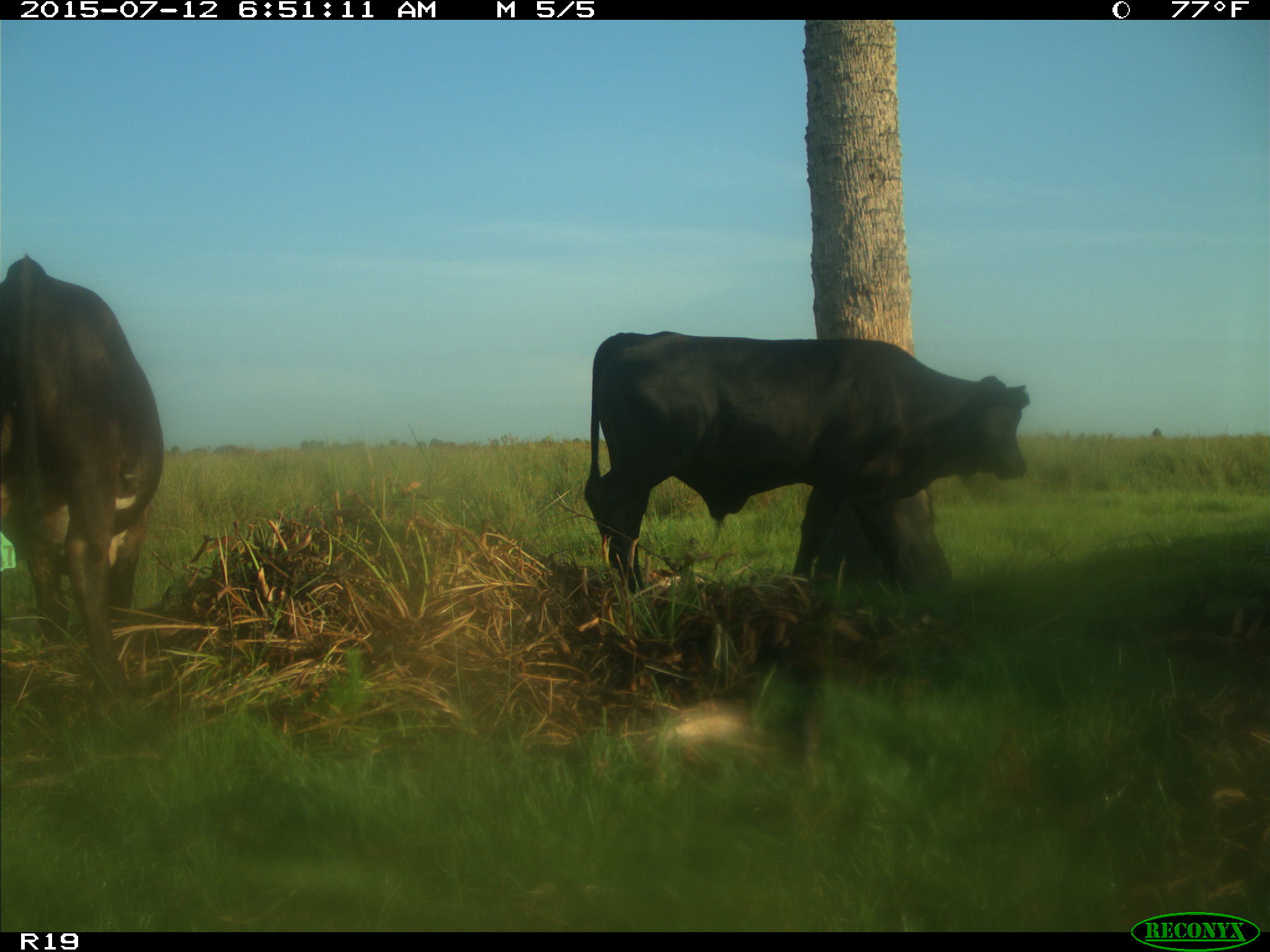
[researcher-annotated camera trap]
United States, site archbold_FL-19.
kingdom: Animalia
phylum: Chordata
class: Mammalia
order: Artiodactyla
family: Bovidae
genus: Bos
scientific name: Bos taurus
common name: domestic cow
Bos taurus (domestic cow).